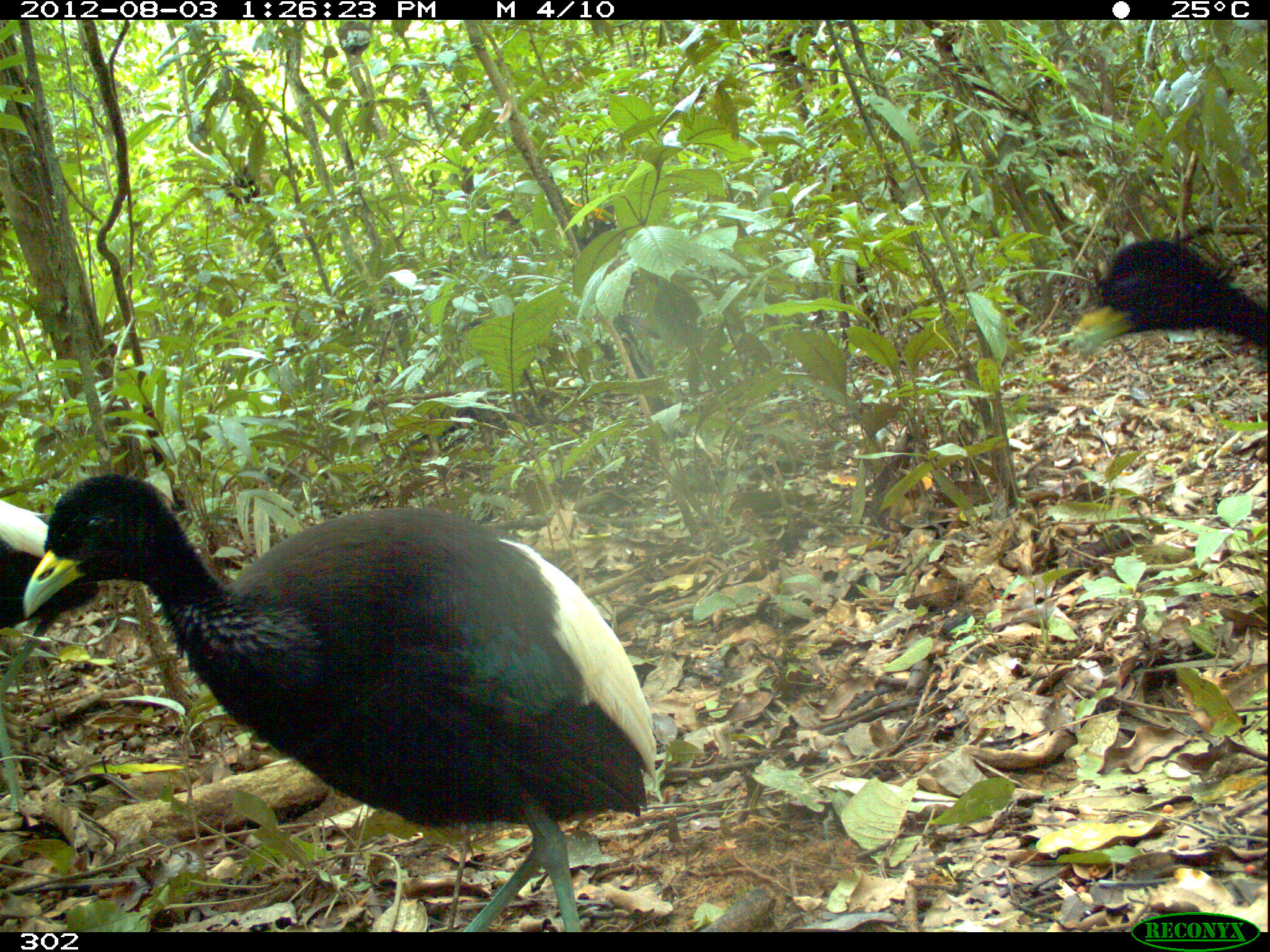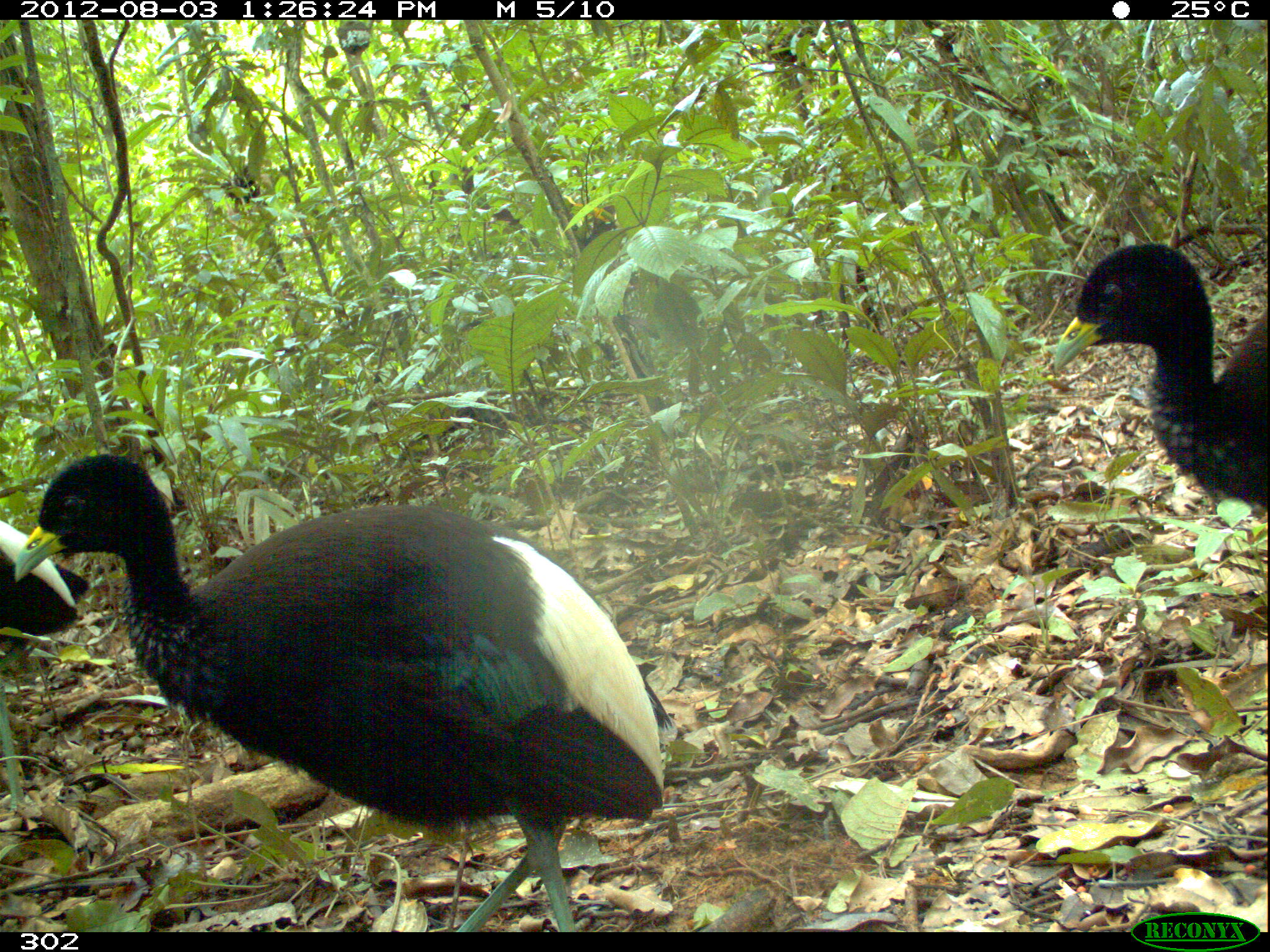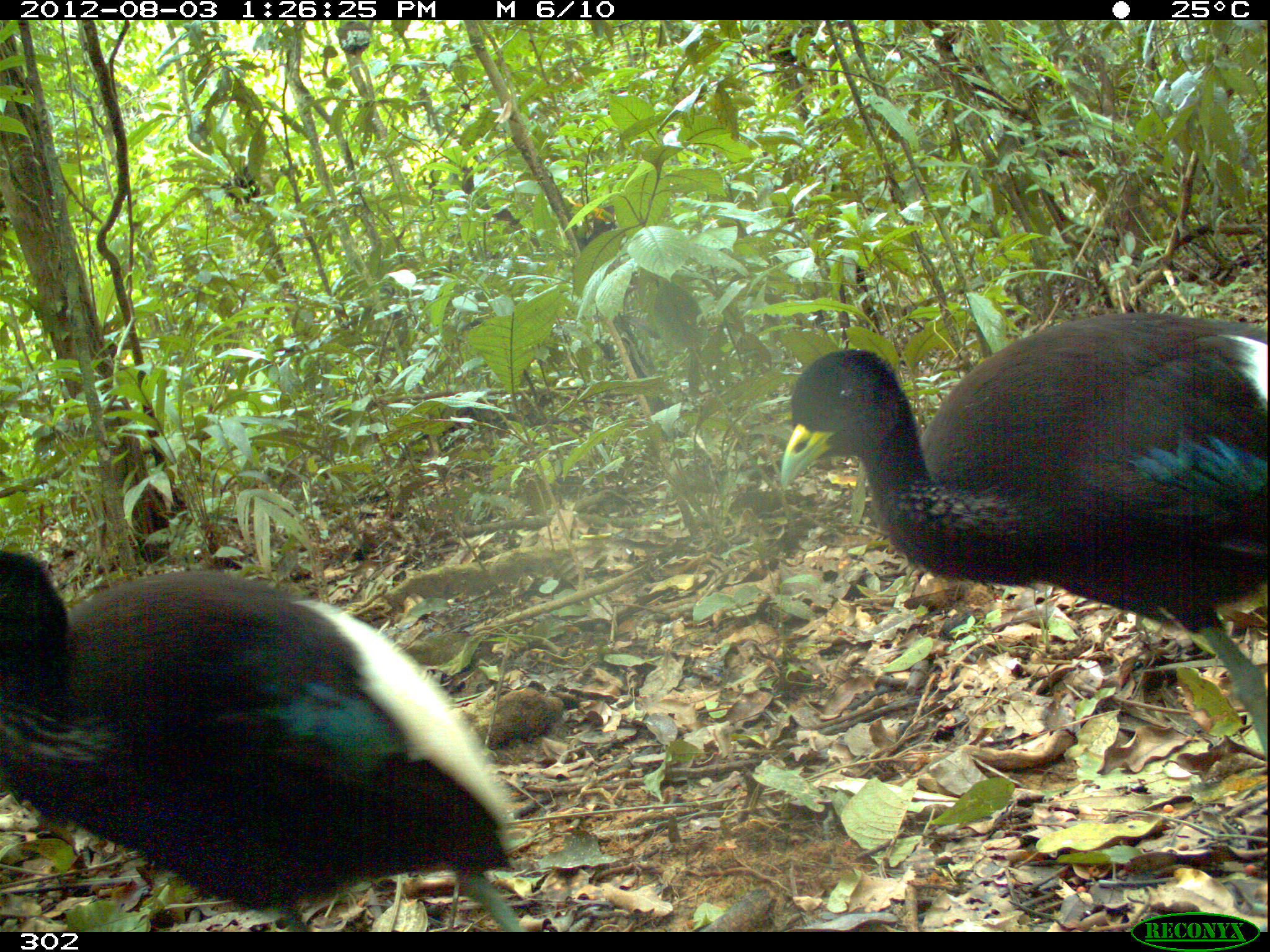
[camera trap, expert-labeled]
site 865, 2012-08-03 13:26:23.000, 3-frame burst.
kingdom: Animalia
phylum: Chordata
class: Aves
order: Gruiformes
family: Psophiidae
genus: Psophia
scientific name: Psophia leucoptera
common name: pale-winged trumpeter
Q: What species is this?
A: Psophia leucoptera (pale-winged trumpeter).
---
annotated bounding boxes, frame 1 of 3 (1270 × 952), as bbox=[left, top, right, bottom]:
psophia leucoptera: bbox=[19, 471, 661, 931]; bbox=[0, 489, 104, 817]; bbox=[1072, 237, 1266, 361]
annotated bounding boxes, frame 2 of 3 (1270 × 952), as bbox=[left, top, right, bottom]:
psophia leucoptera: bbox=[9, 450, 676, 930]; bbox=[1051, 240, 1269, 514]; bbox=[0, 509, 90, 805]